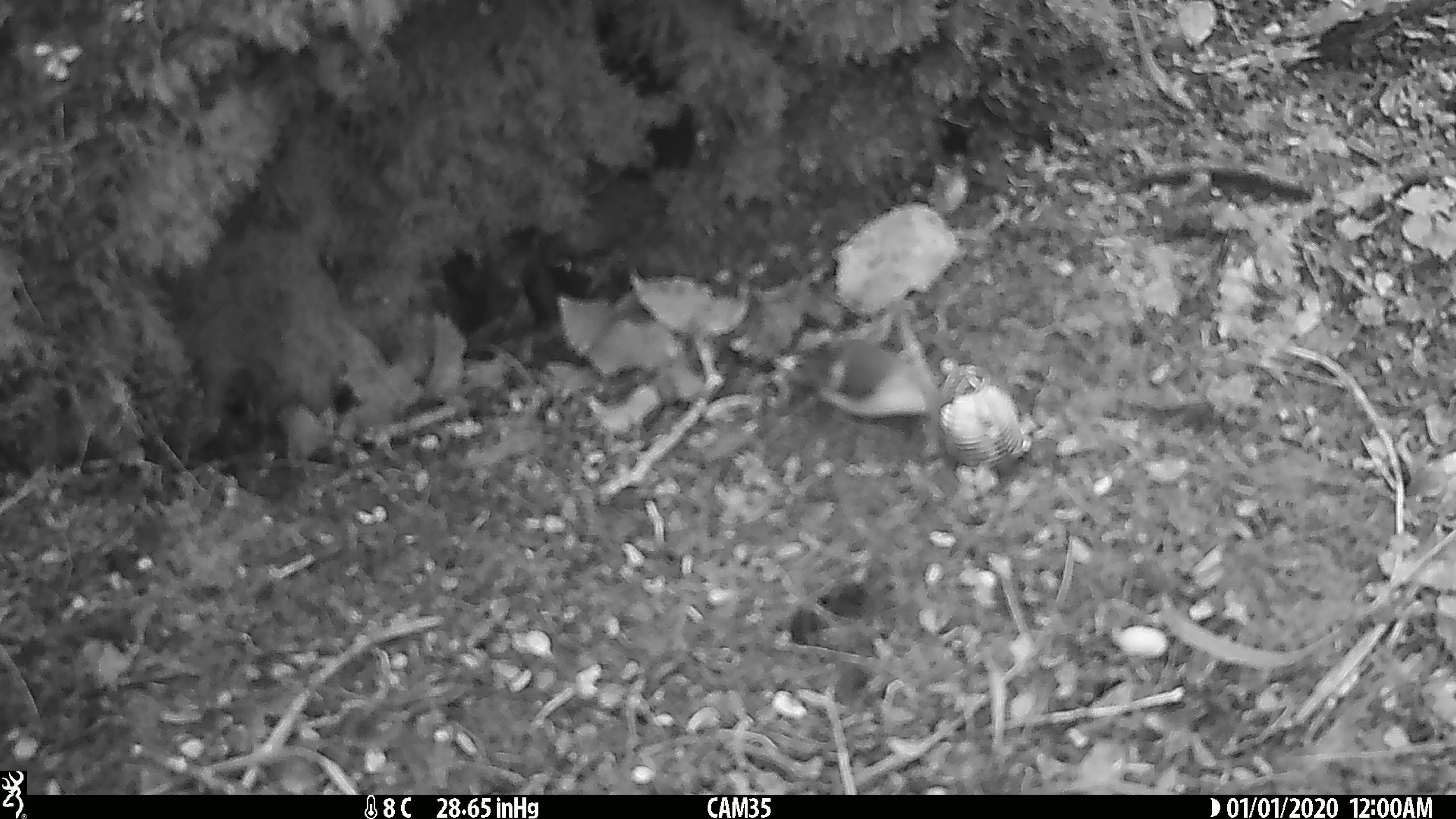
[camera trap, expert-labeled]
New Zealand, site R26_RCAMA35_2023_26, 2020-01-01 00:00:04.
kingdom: Animalia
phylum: Chordata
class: Aves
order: Passeriformes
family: Acanthisittidae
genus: Acanthisitta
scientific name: Acanthisitta chloris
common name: rifleman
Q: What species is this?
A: Rifleman (Acanthisitta chloris).